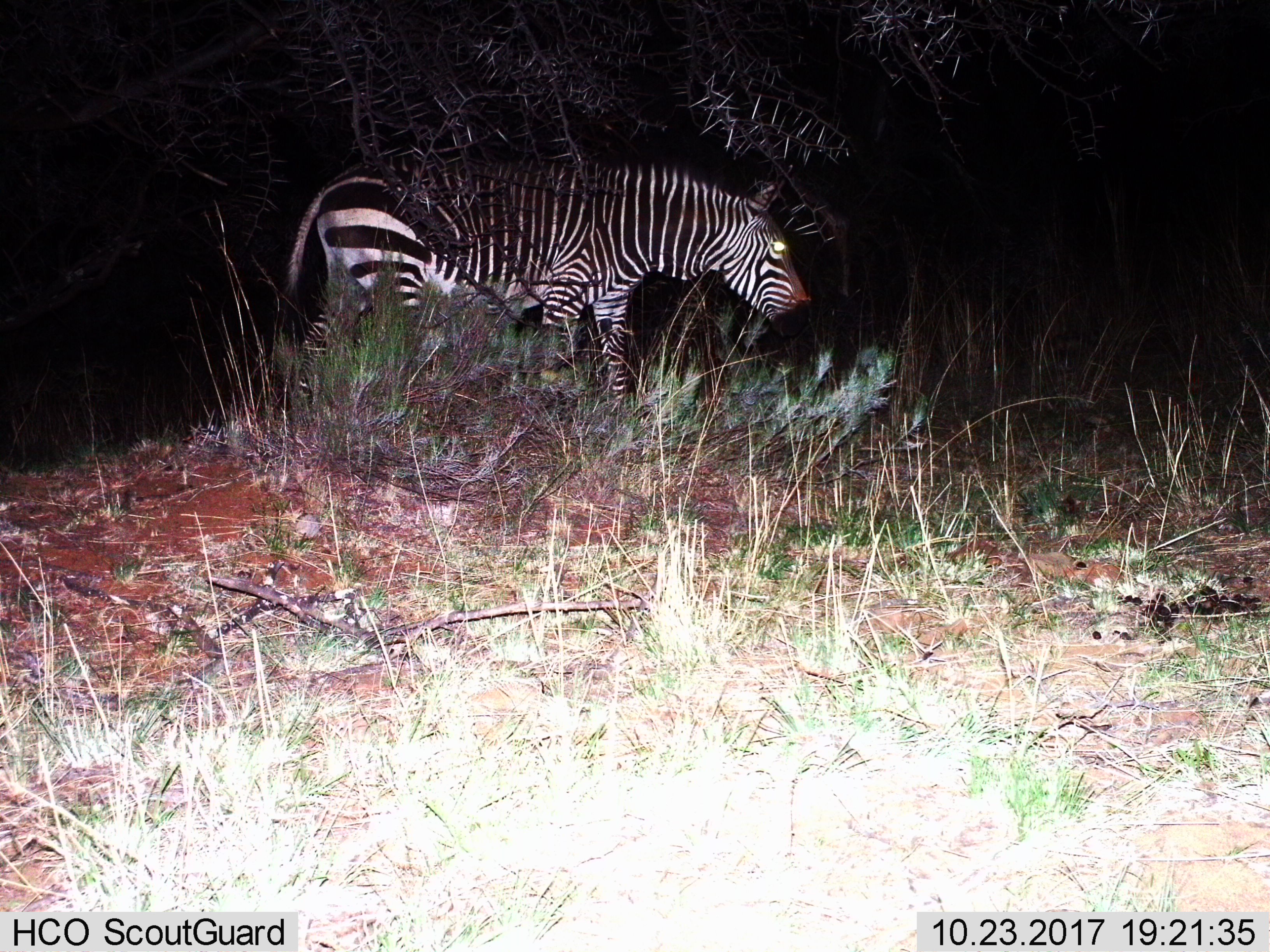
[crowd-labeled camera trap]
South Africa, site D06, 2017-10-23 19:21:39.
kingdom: Animalia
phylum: Chordata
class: Mammalia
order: Perissodactyla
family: Equidae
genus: Equus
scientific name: Equus zebra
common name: mountain zebra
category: zebramountain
Zebramountain (mountain zebra) (Equus zebra), count 1. Behavior (volunteer vote fractions): standing 29%, resting 0%, moving 57%, interacting 0%. Young present (vote fraction): 0%. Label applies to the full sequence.